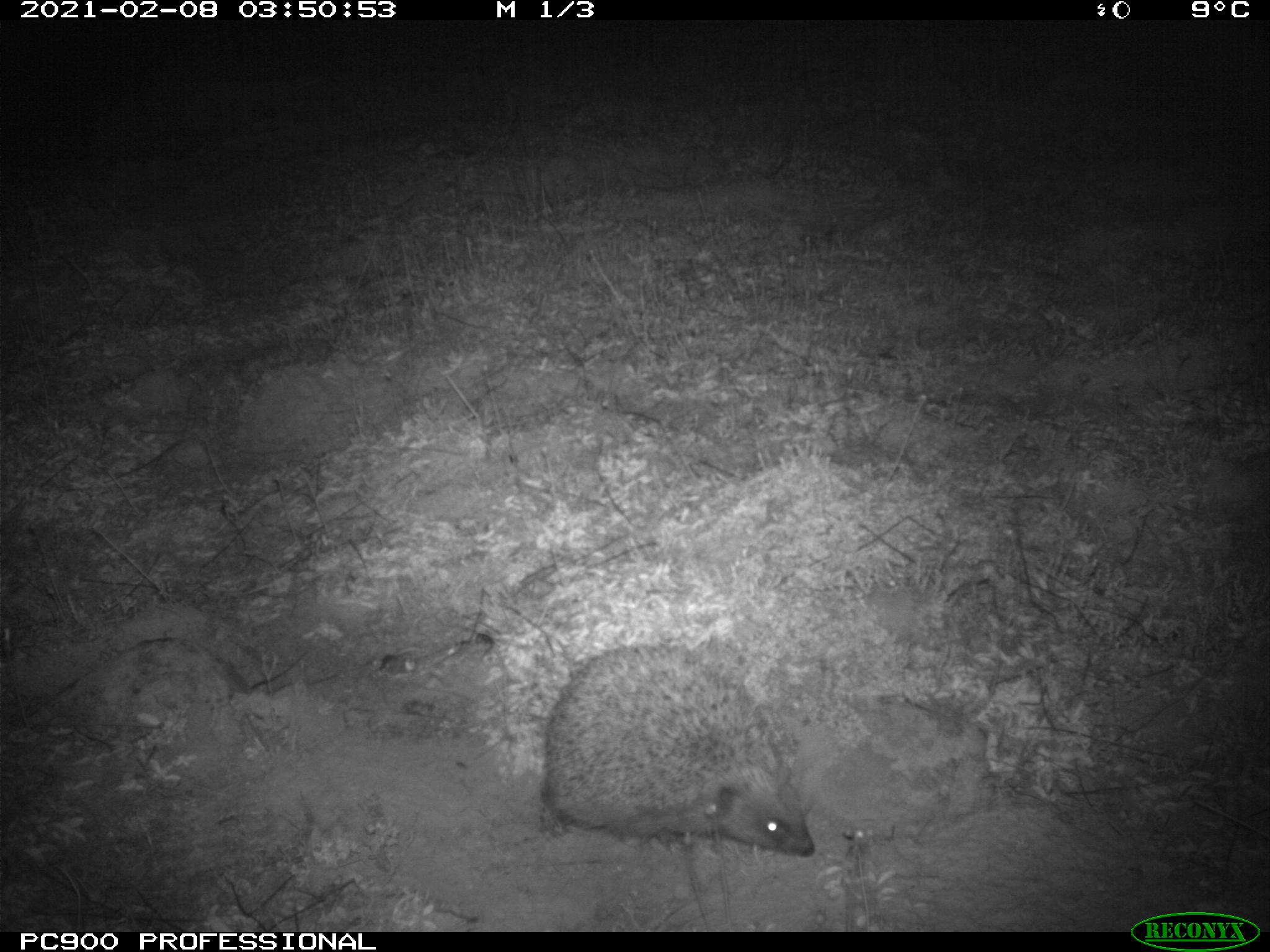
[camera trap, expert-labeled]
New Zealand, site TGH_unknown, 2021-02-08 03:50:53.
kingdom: Animalia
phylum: Chordata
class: Mammalia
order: Eulipotyphla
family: Erinaceidae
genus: Erinaceus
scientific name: Erinaceus europaeus europaeus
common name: european hedgehog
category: hedgehog